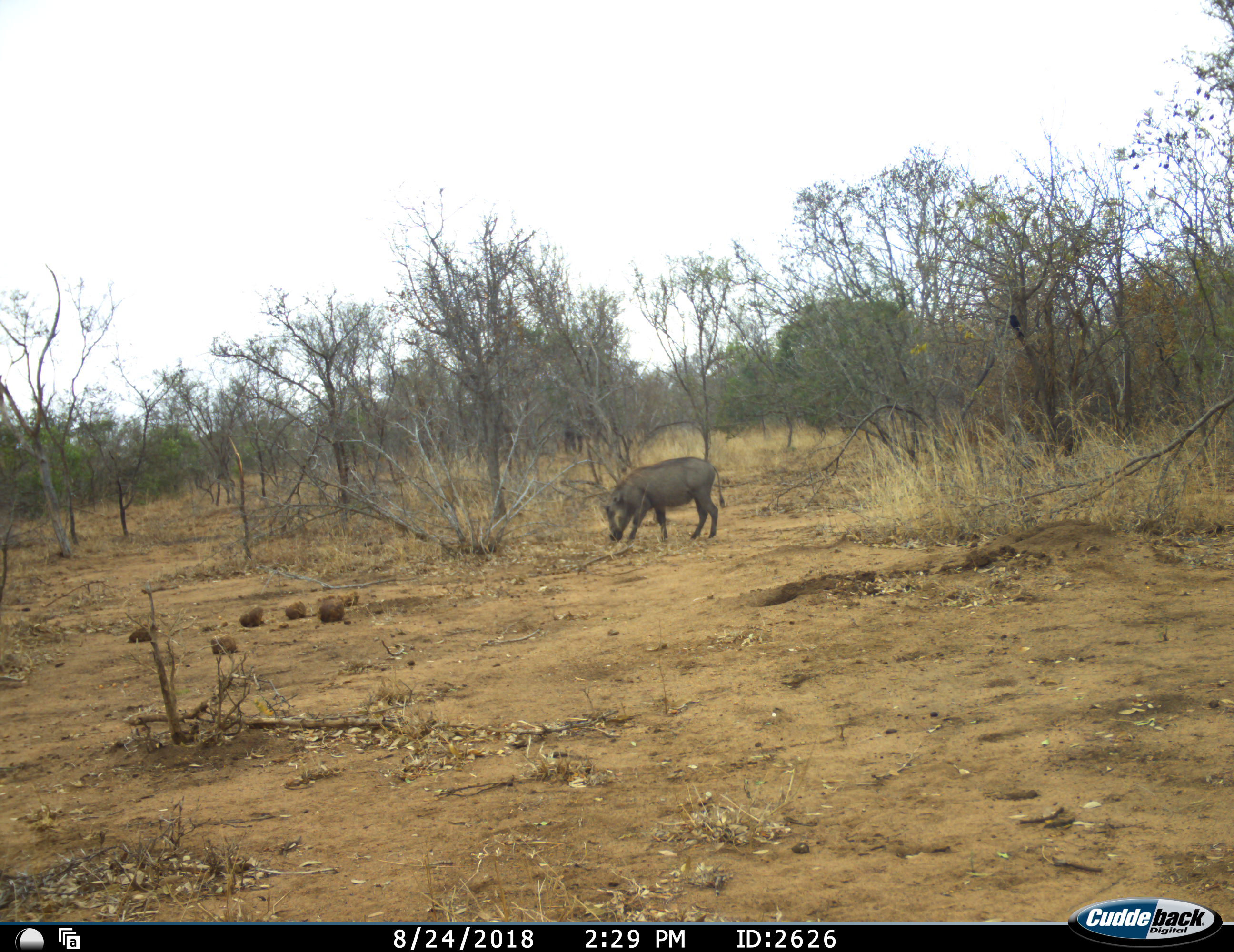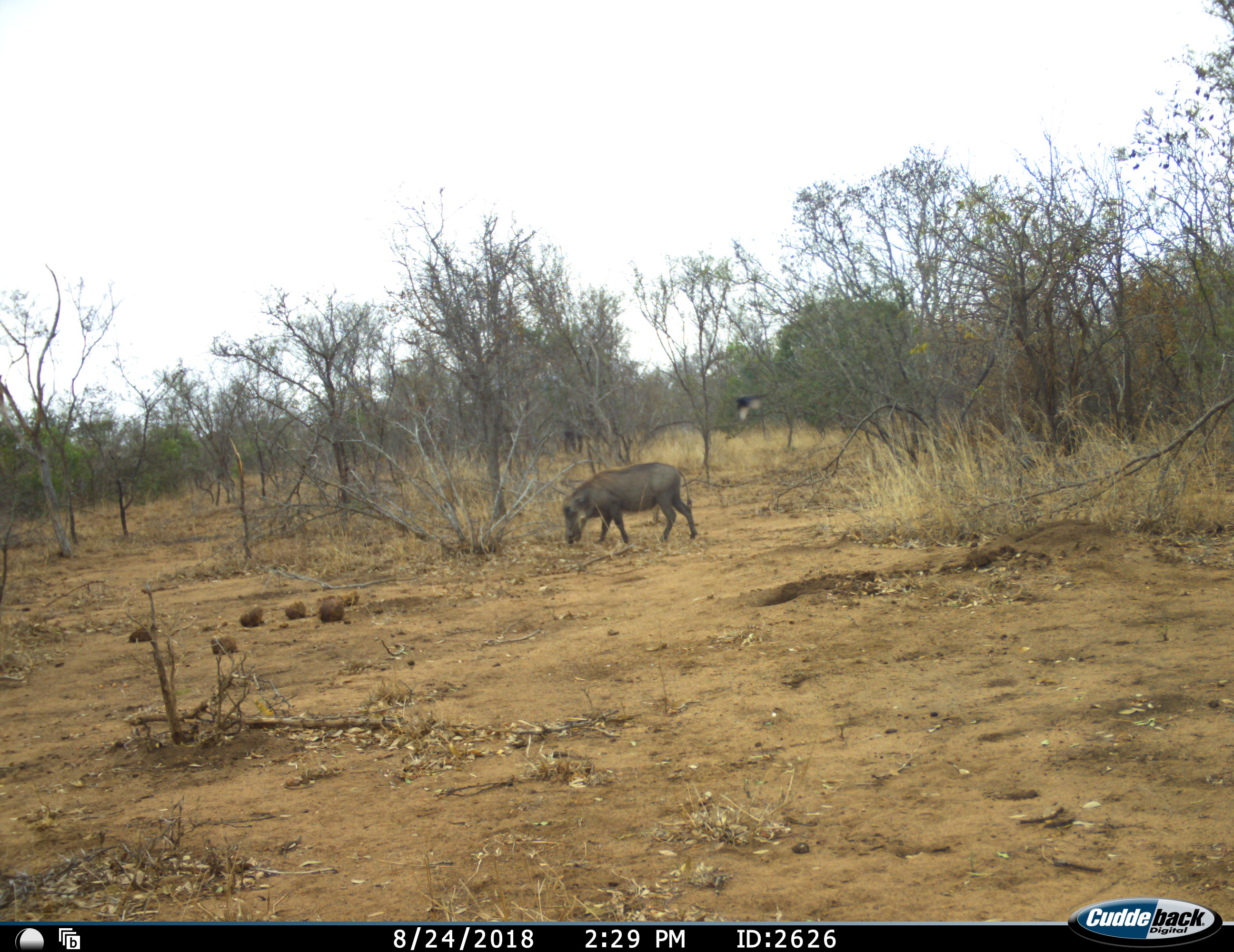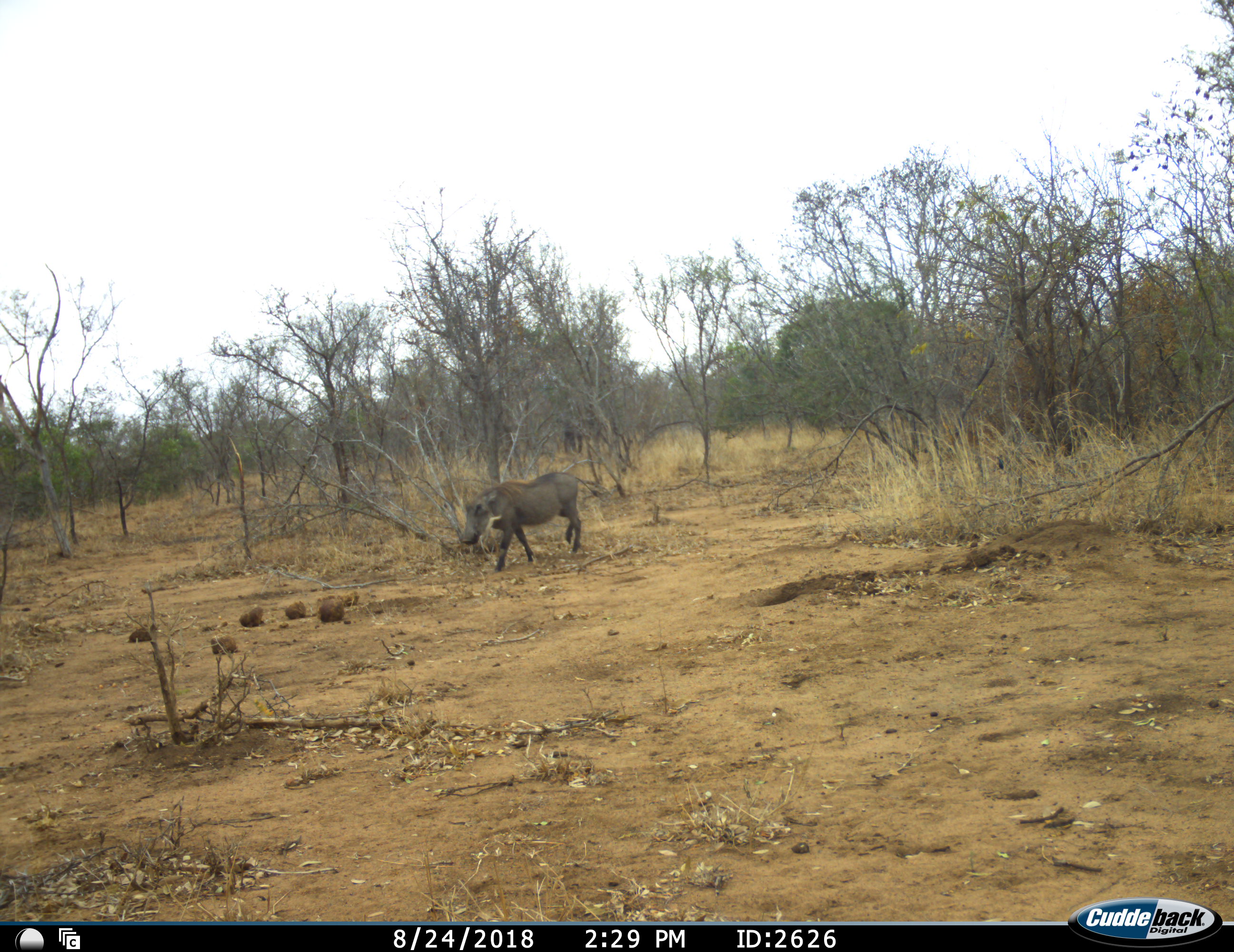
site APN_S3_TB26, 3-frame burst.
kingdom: Animalia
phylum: Chordata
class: Mammalia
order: Artiodactyla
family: Suidae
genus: Phacochoerus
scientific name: Phacochoerus africanus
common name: warthog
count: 1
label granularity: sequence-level